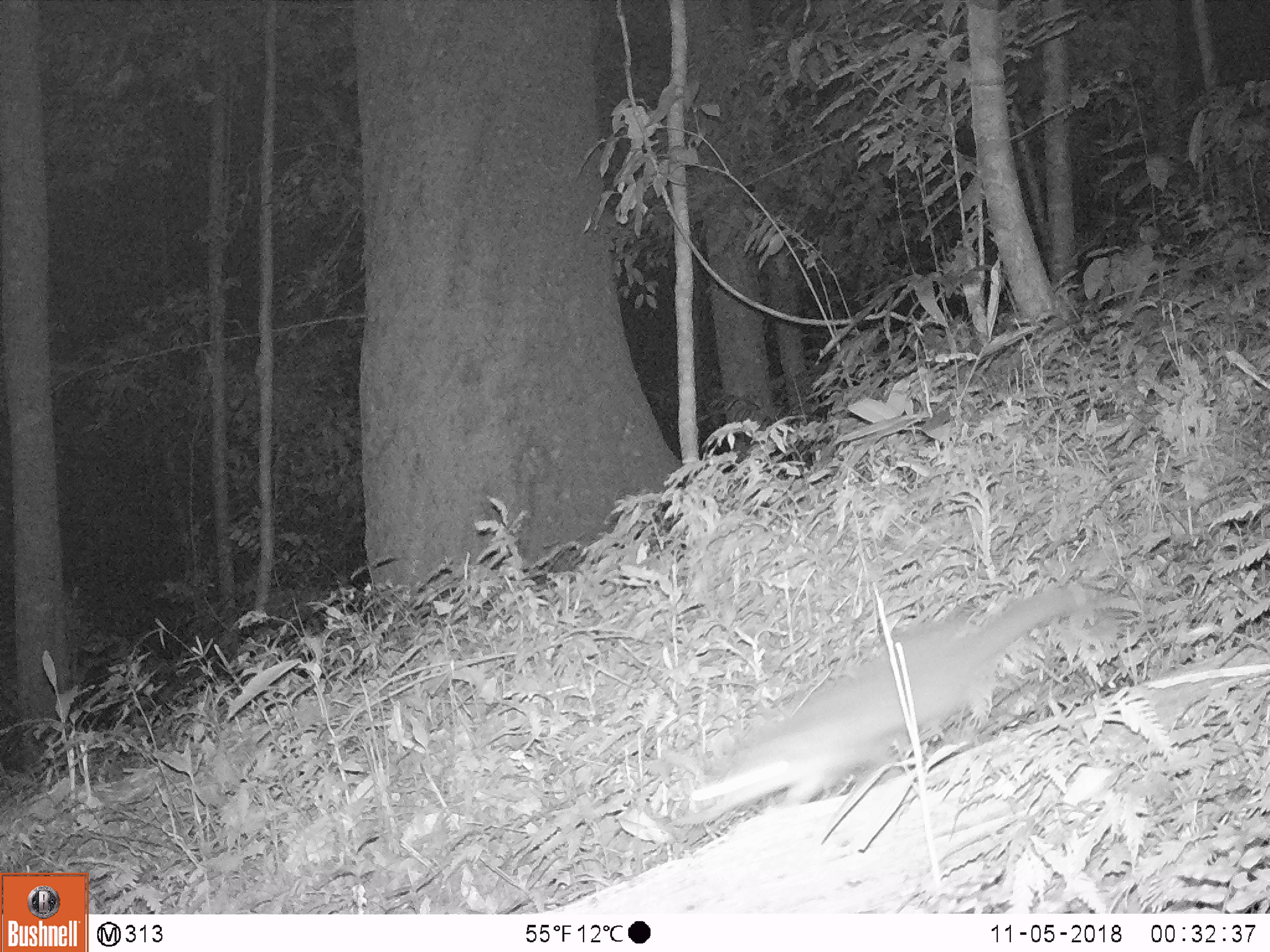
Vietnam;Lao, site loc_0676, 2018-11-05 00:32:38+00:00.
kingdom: Animalia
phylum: Chordata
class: Mammalia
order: Carnivora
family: Mustelidae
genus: Melogale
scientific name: Melogale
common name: ferret badger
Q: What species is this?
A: Ferret badger (Melogale).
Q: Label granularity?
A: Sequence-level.